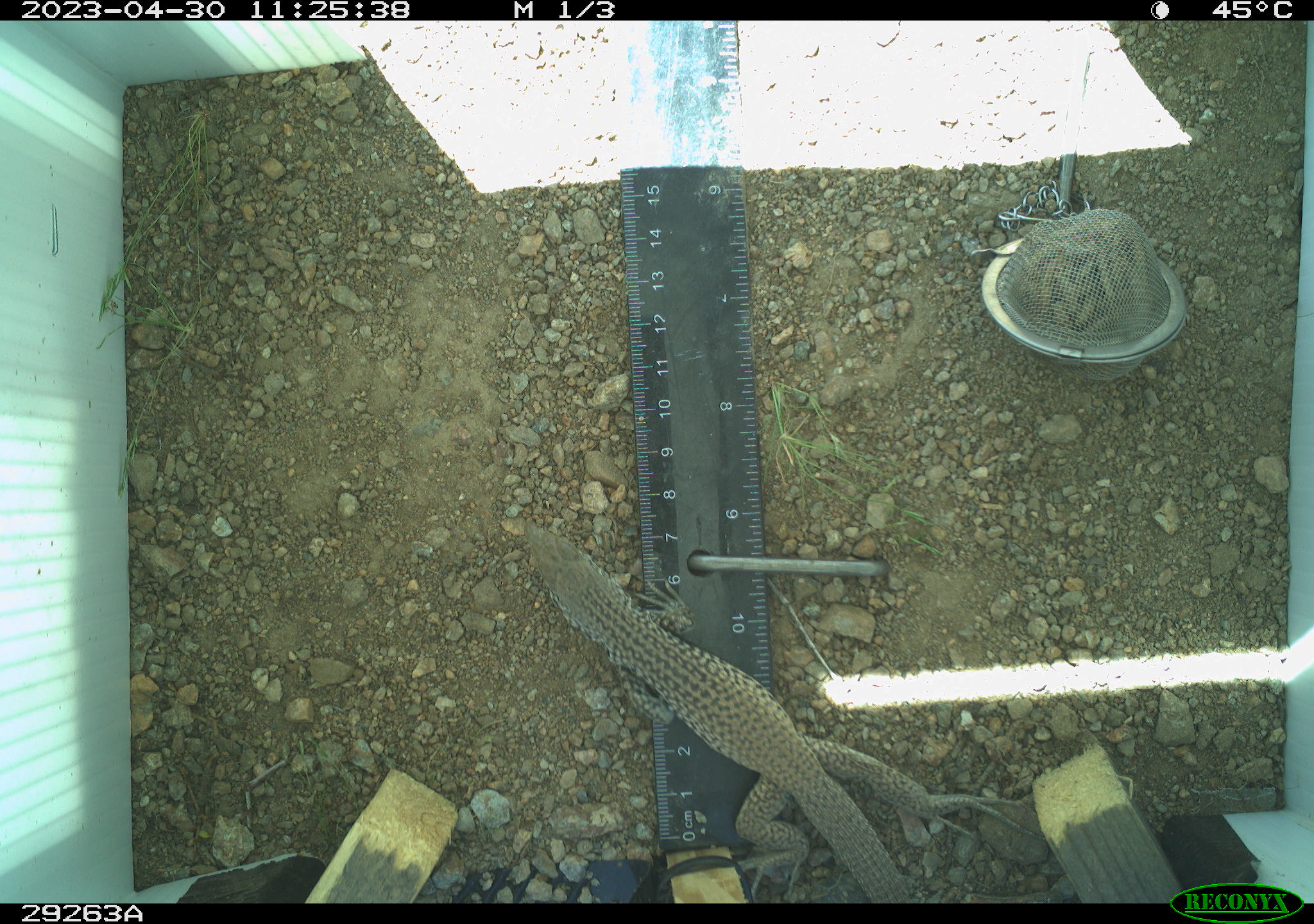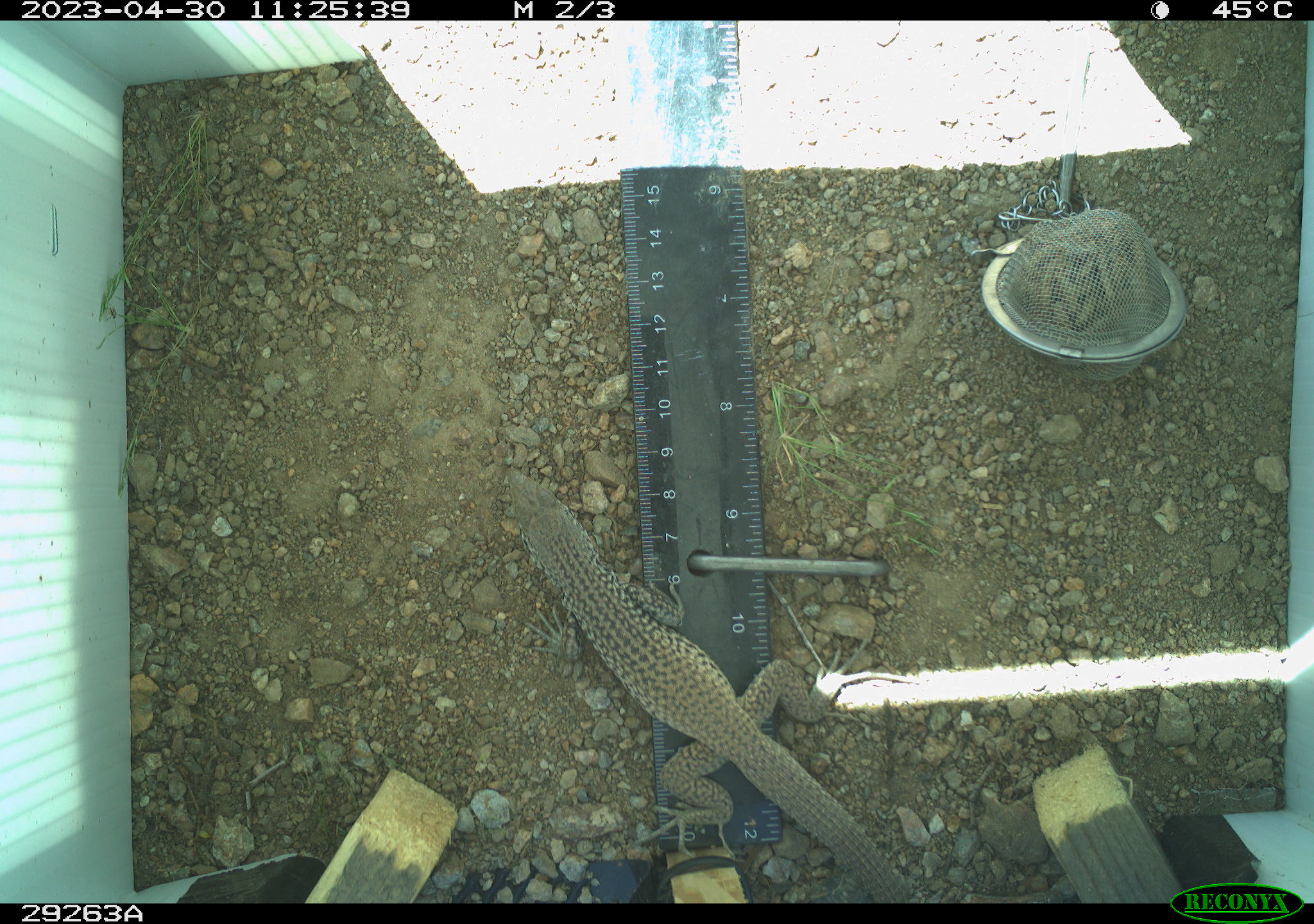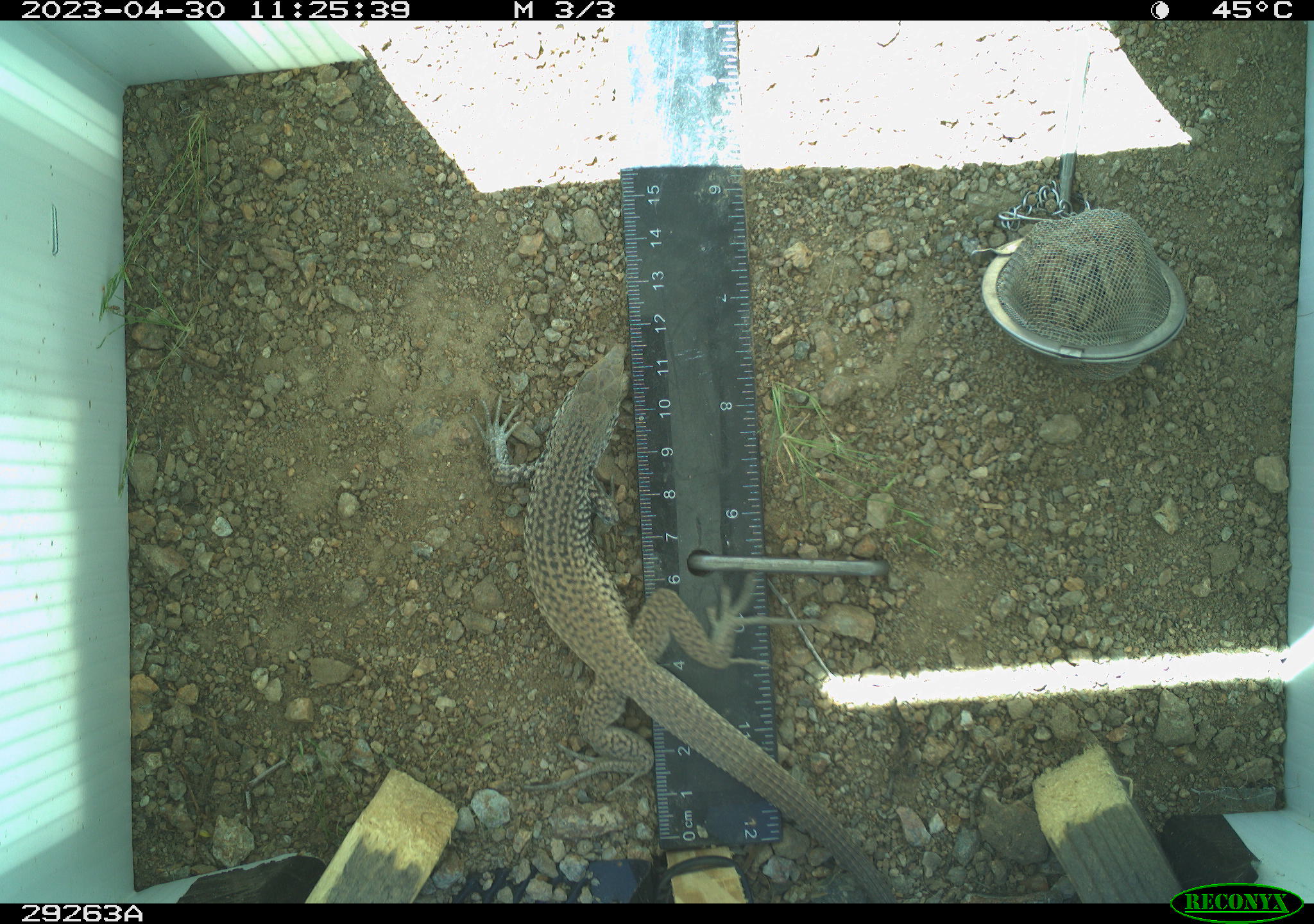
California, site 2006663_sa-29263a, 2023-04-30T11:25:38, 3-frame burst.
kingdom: Animalia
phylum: Chordata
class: Reptilia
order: Squamata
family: Teiidae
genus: Aspidoscelis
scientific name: Aspidoscelis tigris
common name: western whiptail